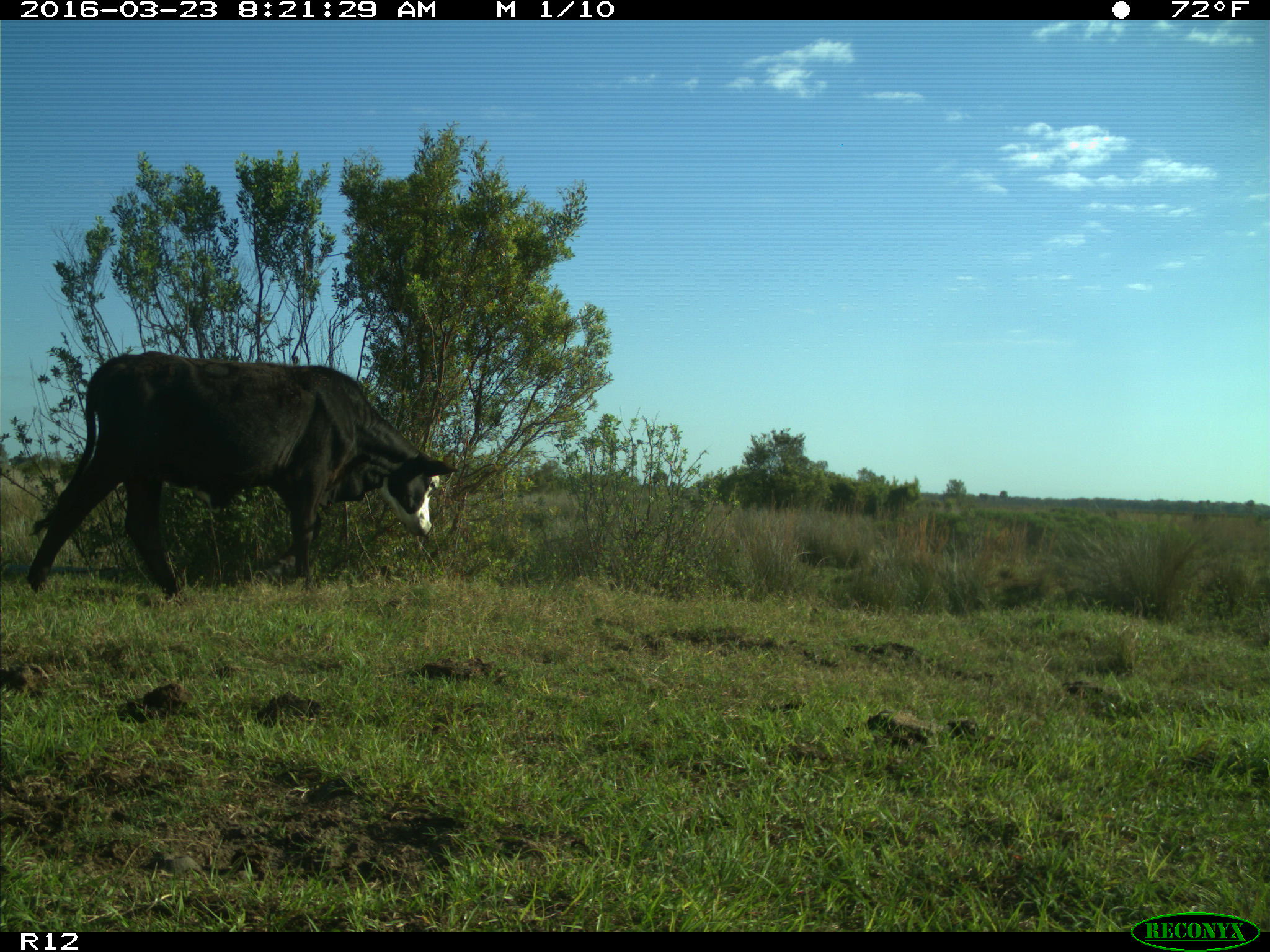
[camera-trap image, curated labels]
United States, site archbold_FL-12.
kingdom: Animalia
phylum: Chordata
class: Mammalia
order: Artiodactyla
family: Bovidae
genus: Bos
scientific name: Bos taurus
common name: domestic cow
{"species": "Bos taurus (domestic cow)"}